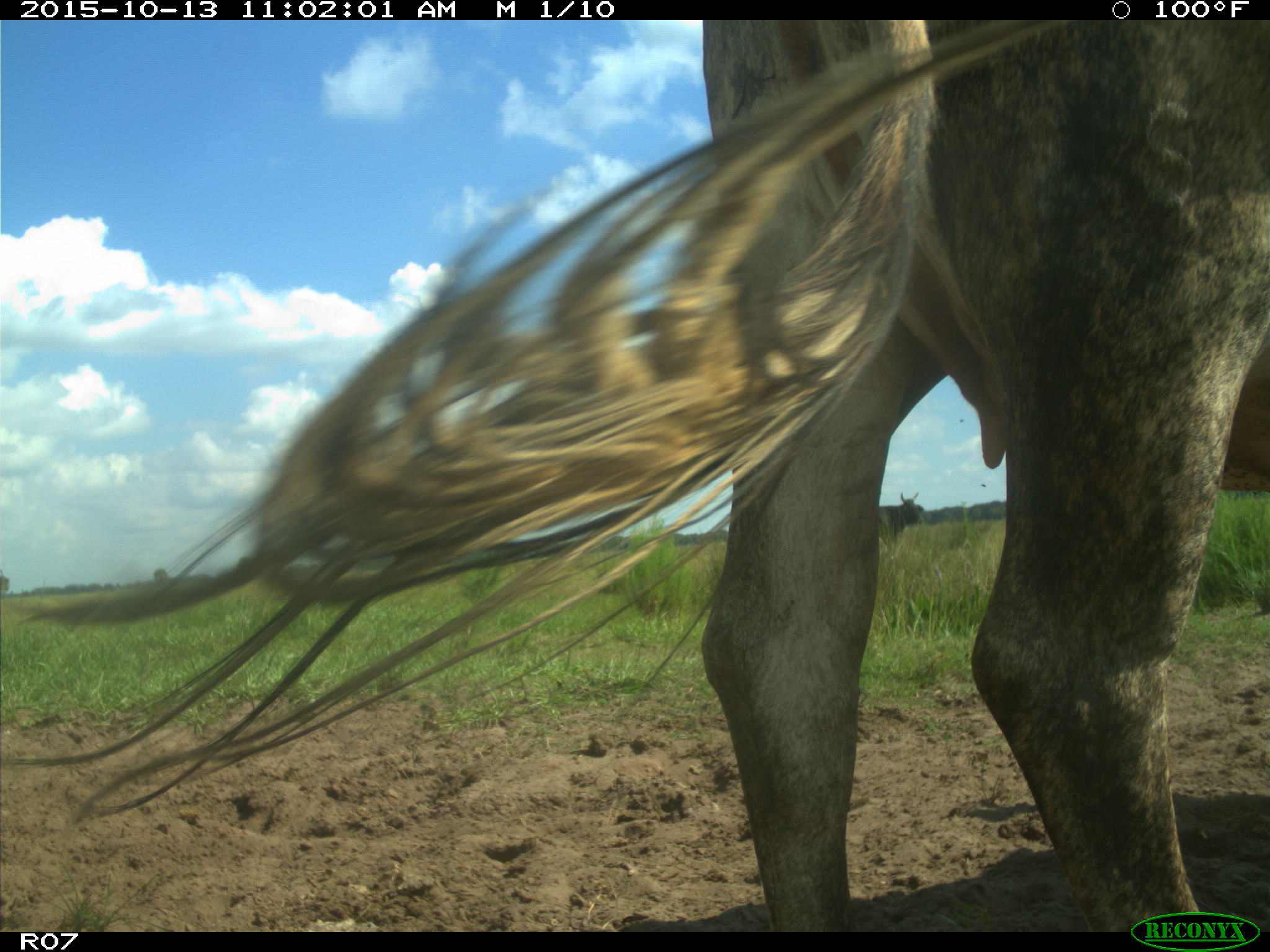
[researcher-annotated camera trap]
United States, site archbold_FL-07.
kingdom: Animalia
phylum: Chordata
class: Mammalia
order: Artiodactyla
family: Bovidae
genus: Bos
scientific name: Bos taurus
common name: domestic cow